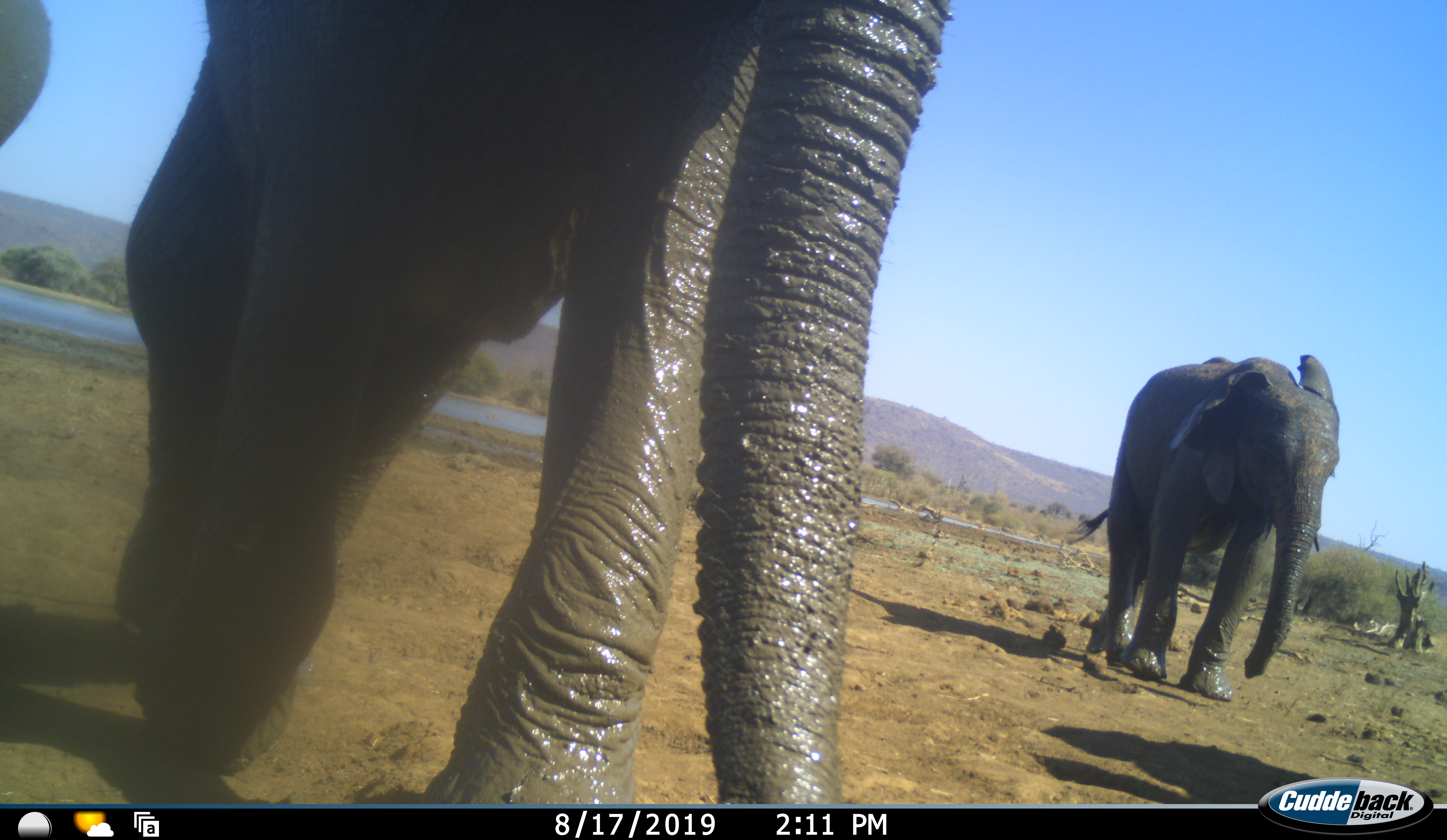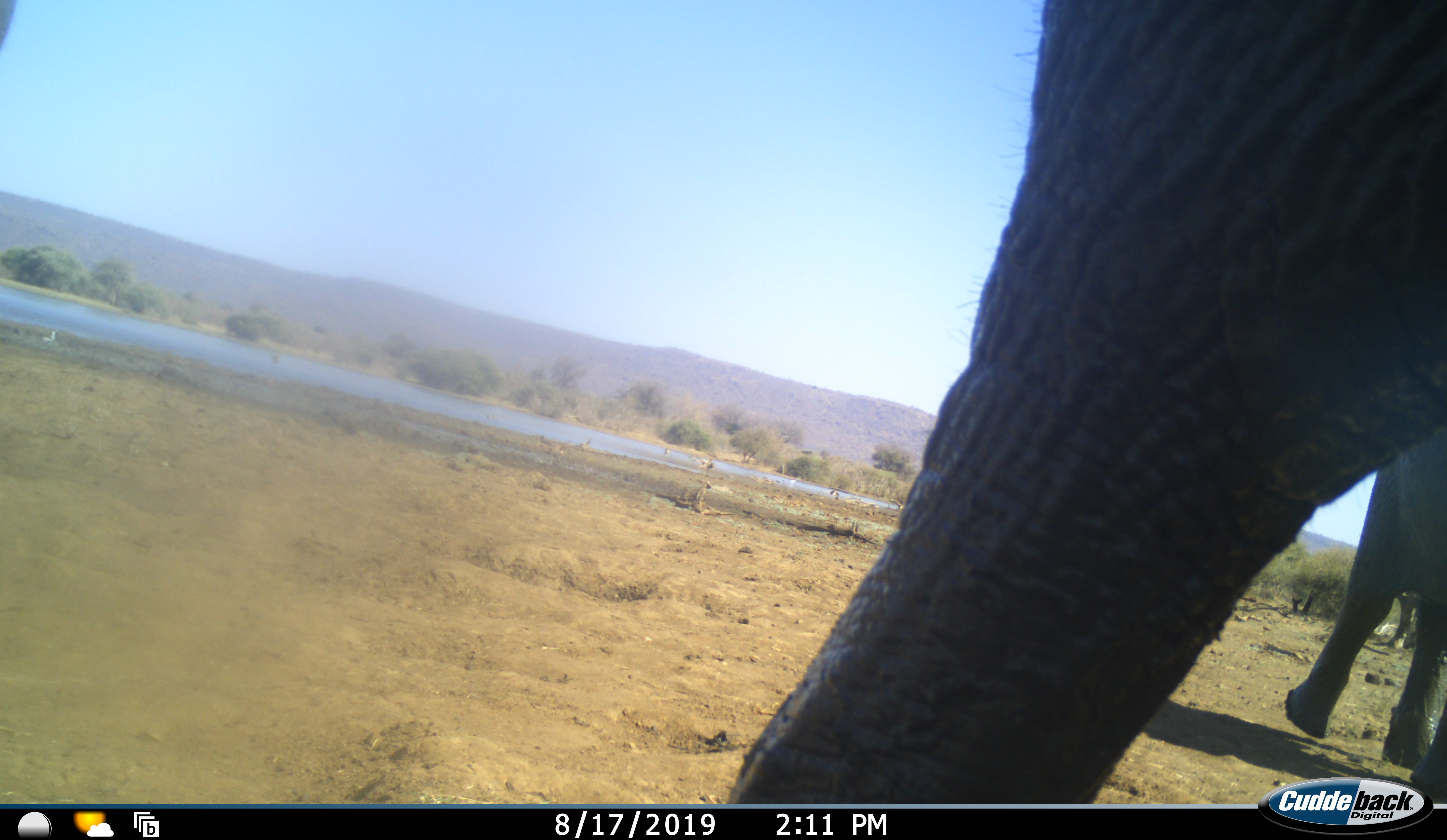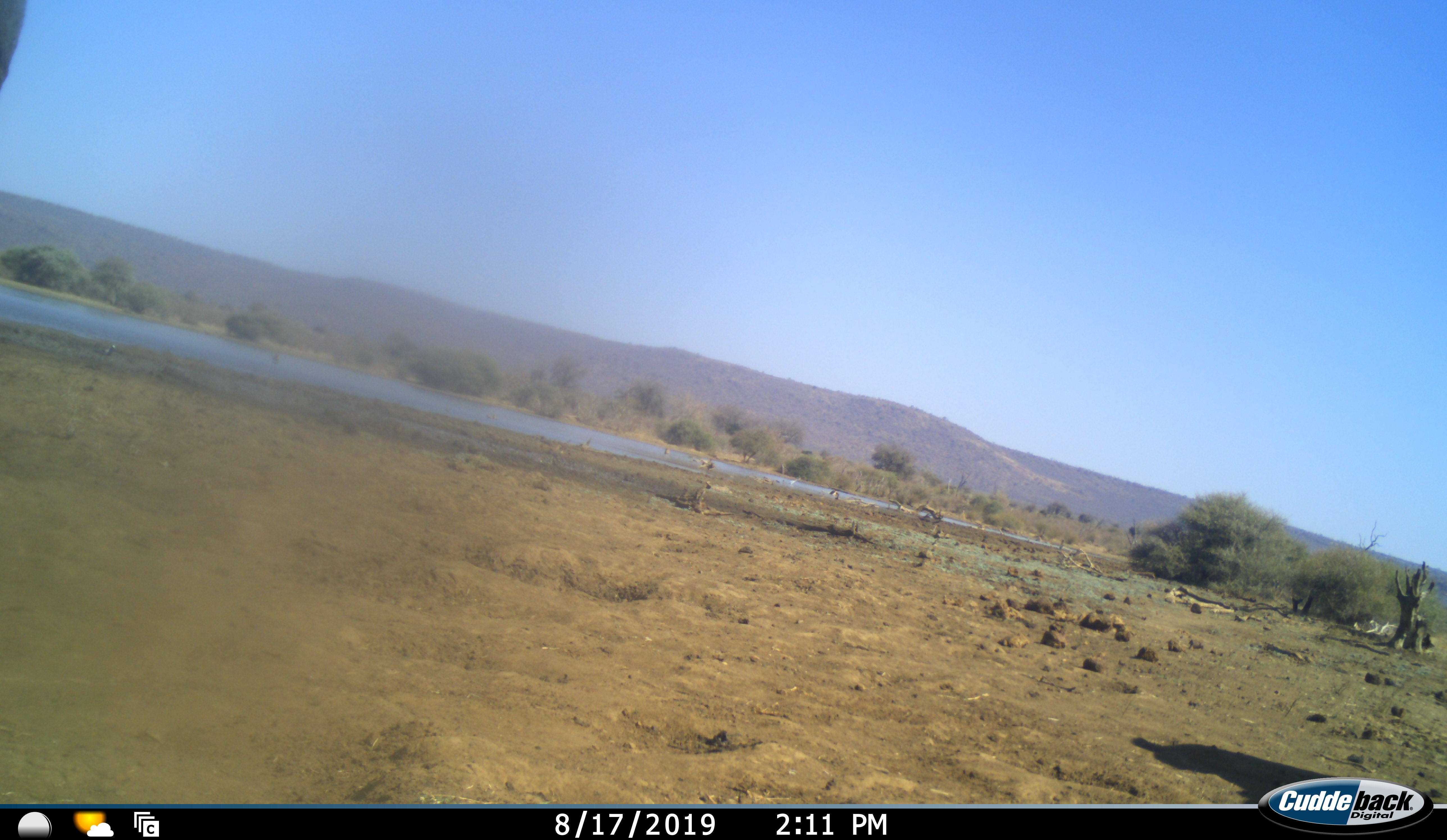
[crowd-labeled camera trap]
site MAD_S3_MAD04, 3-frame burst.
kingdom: Animalia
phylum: Chordata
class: Mammalia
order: Proboscidea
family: Elephantidae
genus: Loxodonta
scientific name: Loxodonta africana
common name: african bush elephant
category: elephant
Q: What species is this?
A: Elephant (african bush elephant) (Loxodonta africana).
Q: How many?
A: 2.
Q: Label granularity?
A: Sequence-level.